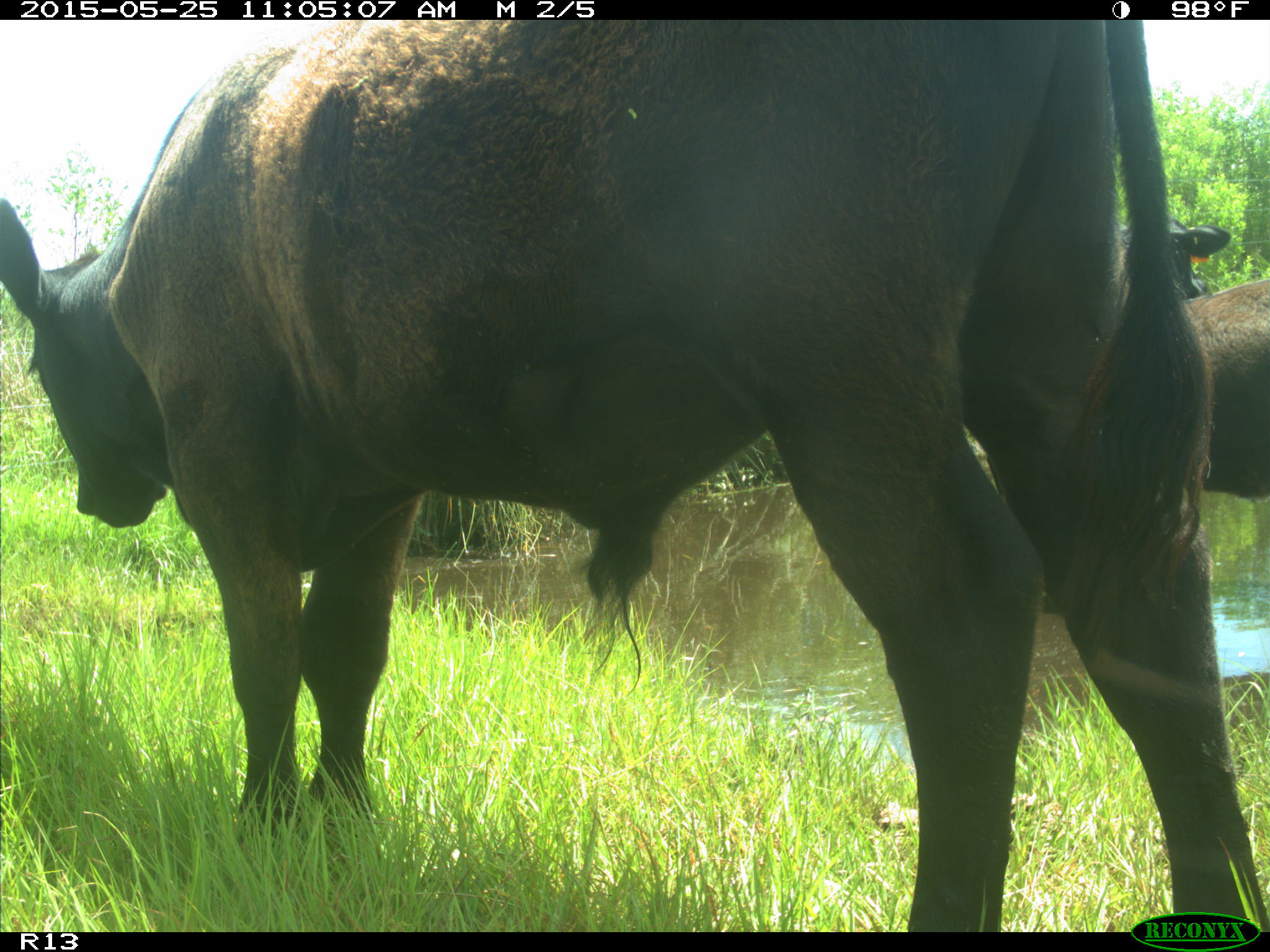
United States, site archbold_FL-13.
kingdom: Animalia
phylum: Chordata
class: Mammalia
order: Artiodactyla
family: Bovidae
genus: Bos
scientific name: Bos taurus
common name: domestic cow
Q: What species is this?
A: Bos taurus (domestic cow).